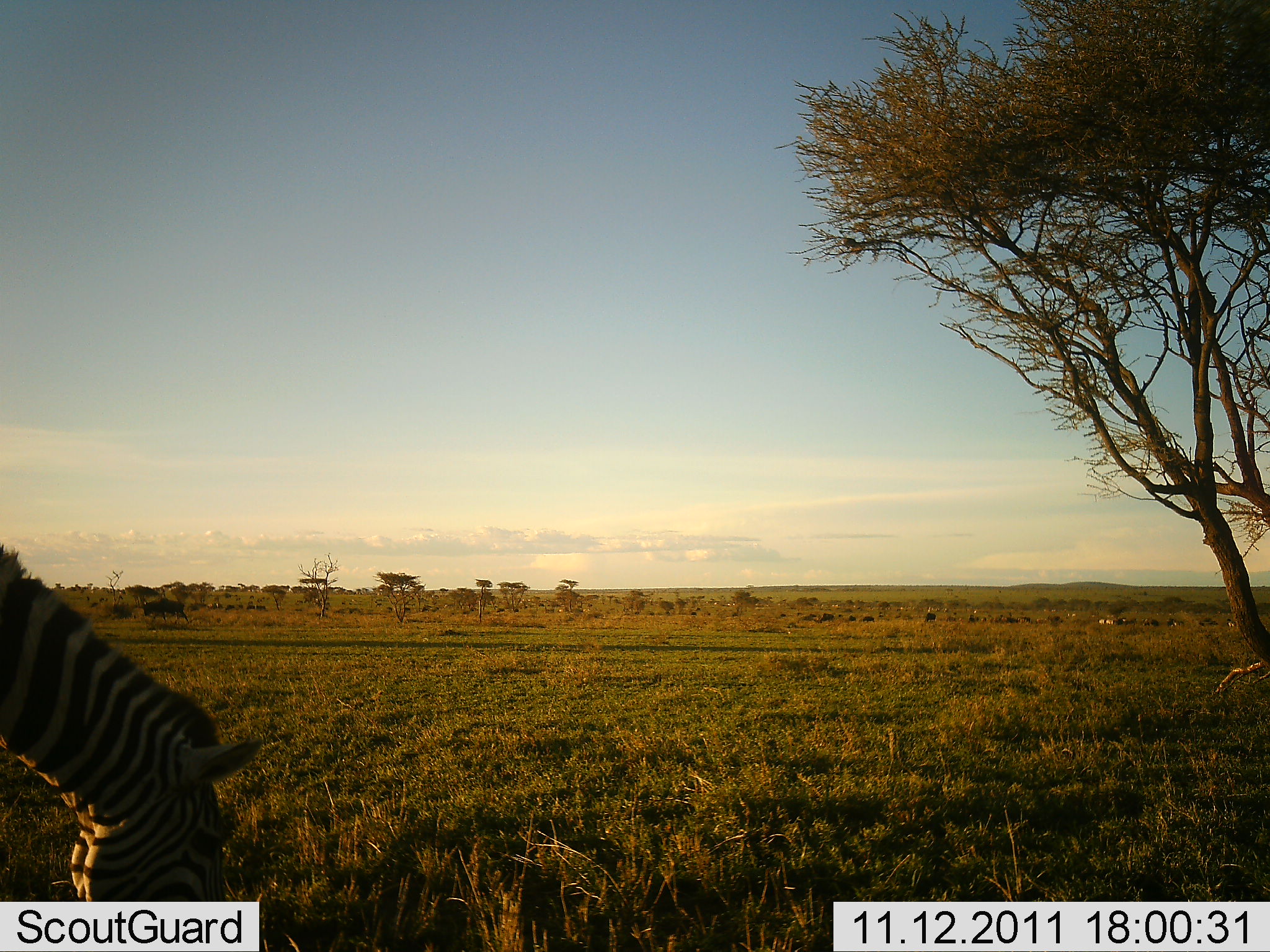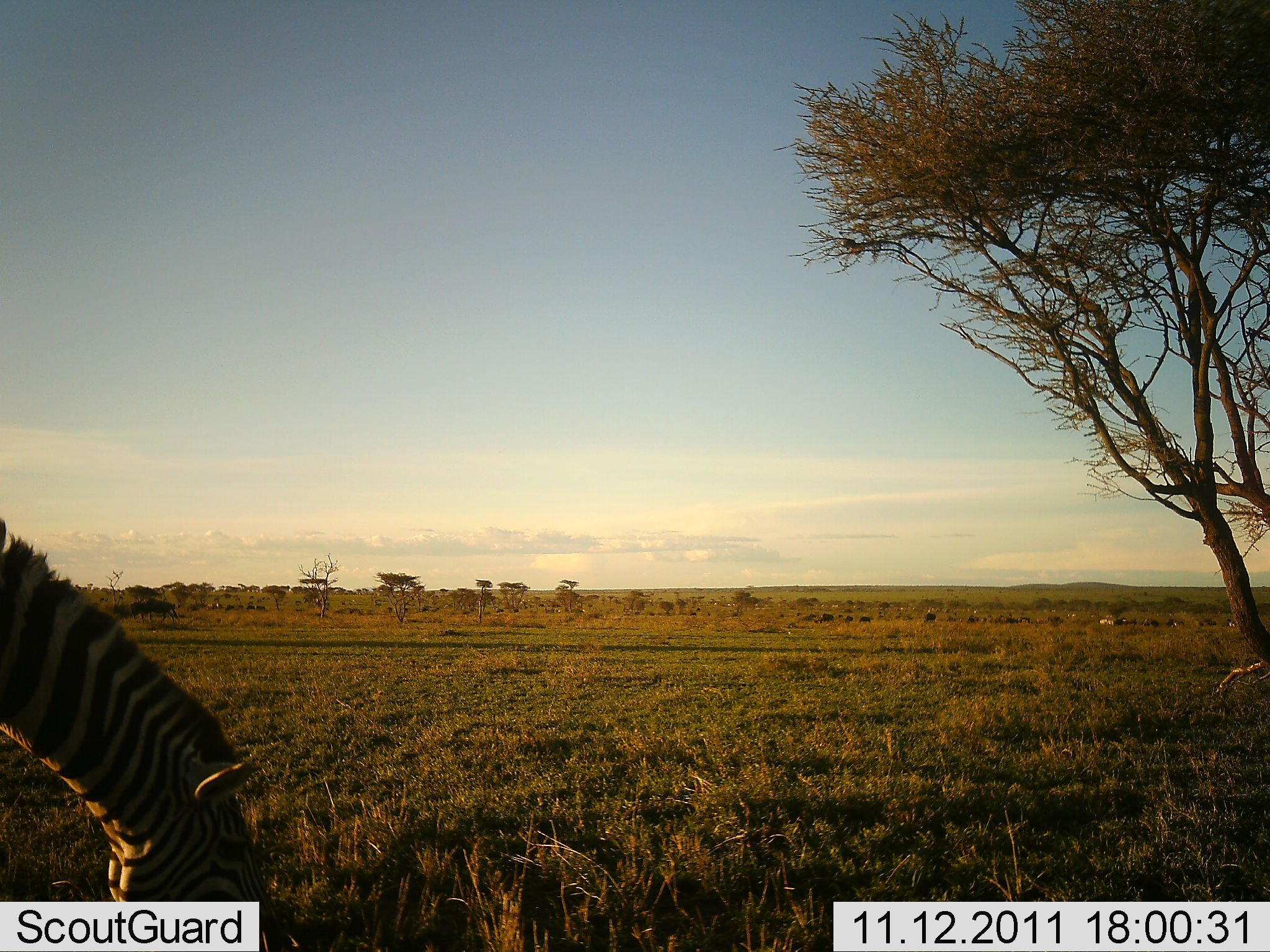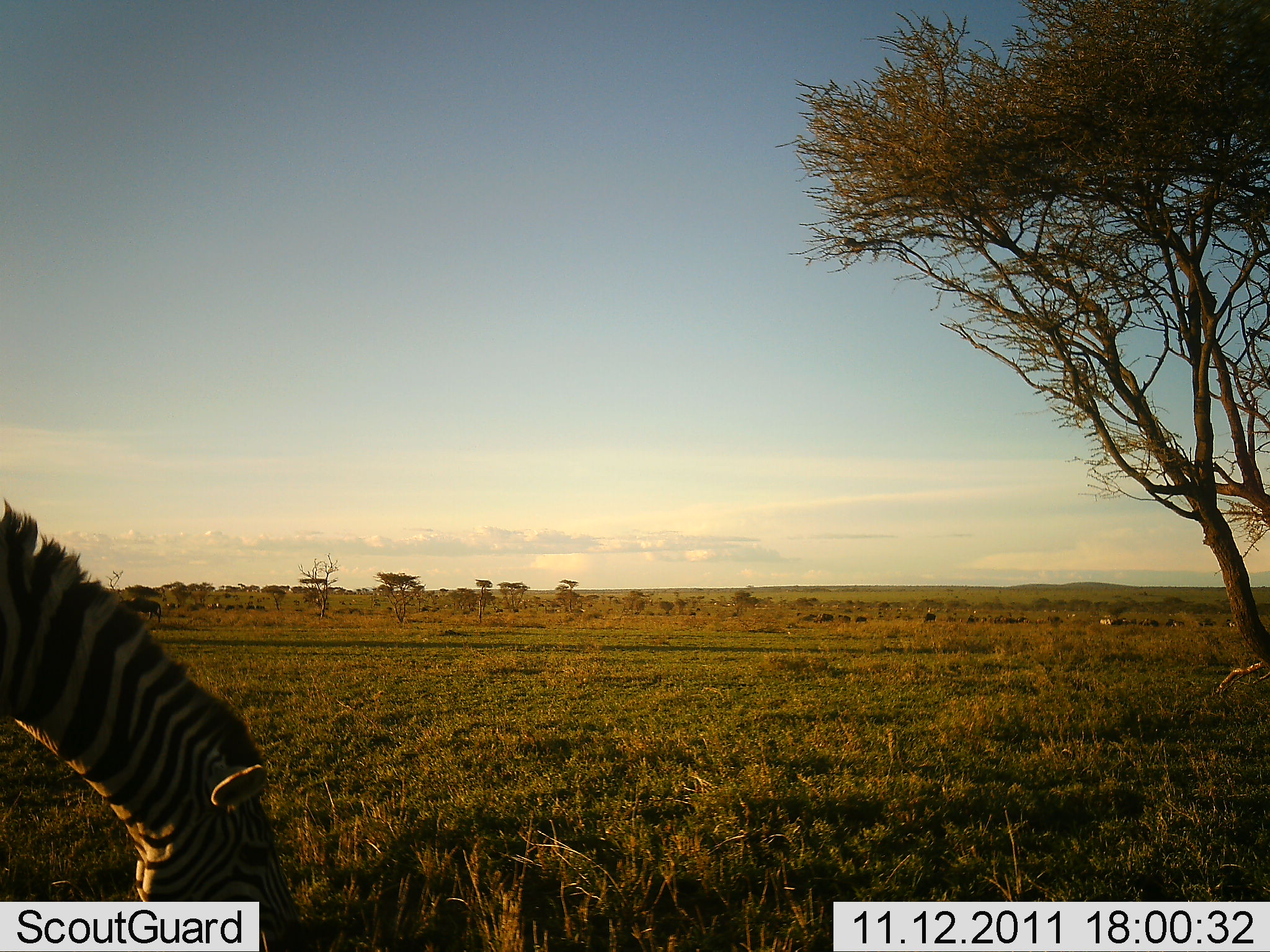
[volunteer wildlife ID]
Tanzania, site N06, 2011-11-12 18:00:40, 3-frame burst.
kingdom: Animalia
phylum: Chordata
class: Mammalia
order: Perissodactyla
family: Equidae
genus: Equus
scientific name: Equus quagga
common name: plains zebra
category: zebra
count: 1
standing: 27%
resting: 0%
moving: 0%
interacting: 0%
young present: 0%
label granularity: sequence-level